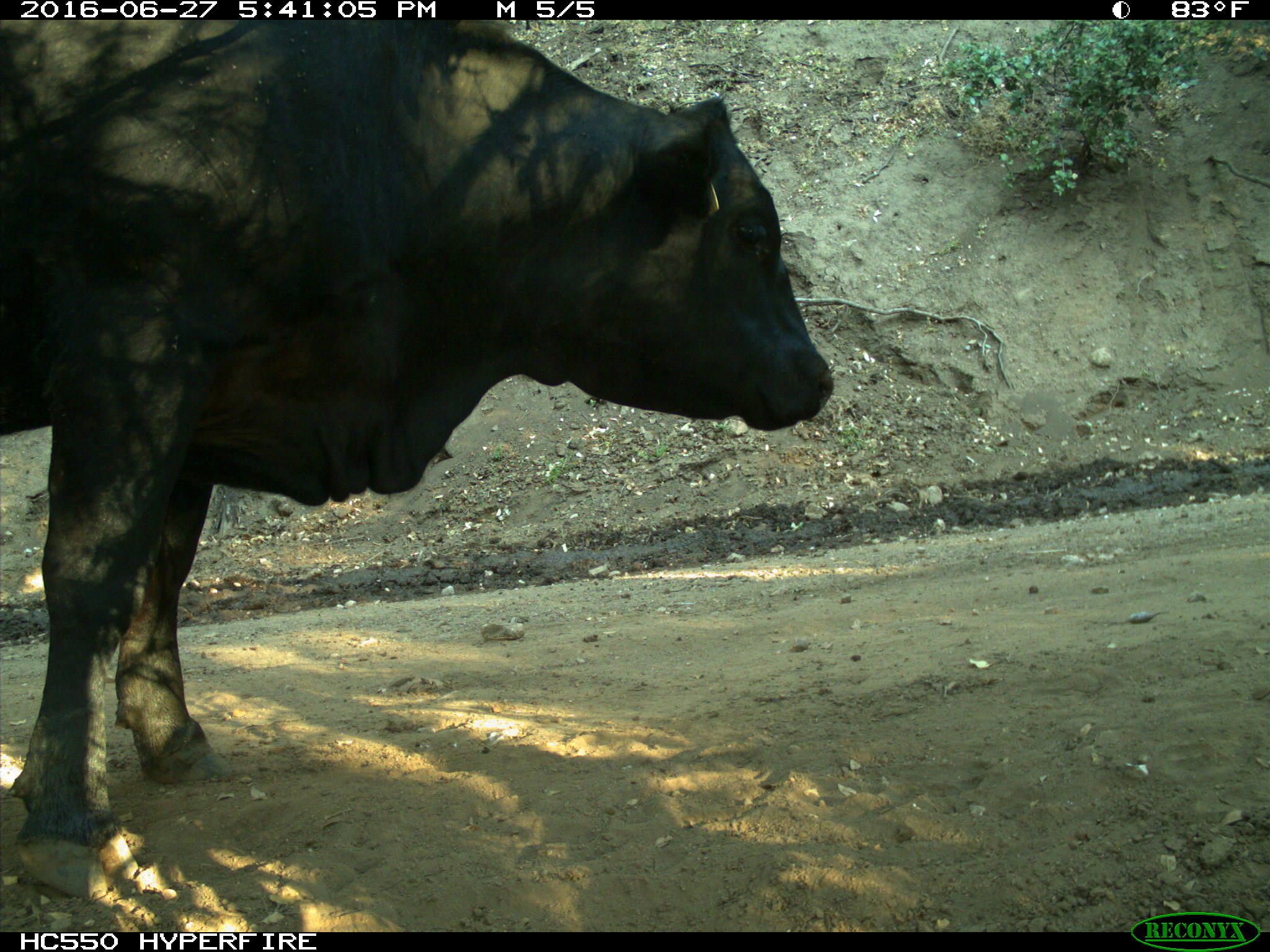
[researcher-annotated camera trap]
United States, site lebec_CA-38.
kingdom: Animalia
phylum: Chordata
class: Mammalia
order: Artiodactyla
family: Bovidae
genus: Bos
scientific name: Bos taurus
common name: domestic cow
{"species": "Bos taurus (domestic cow)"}